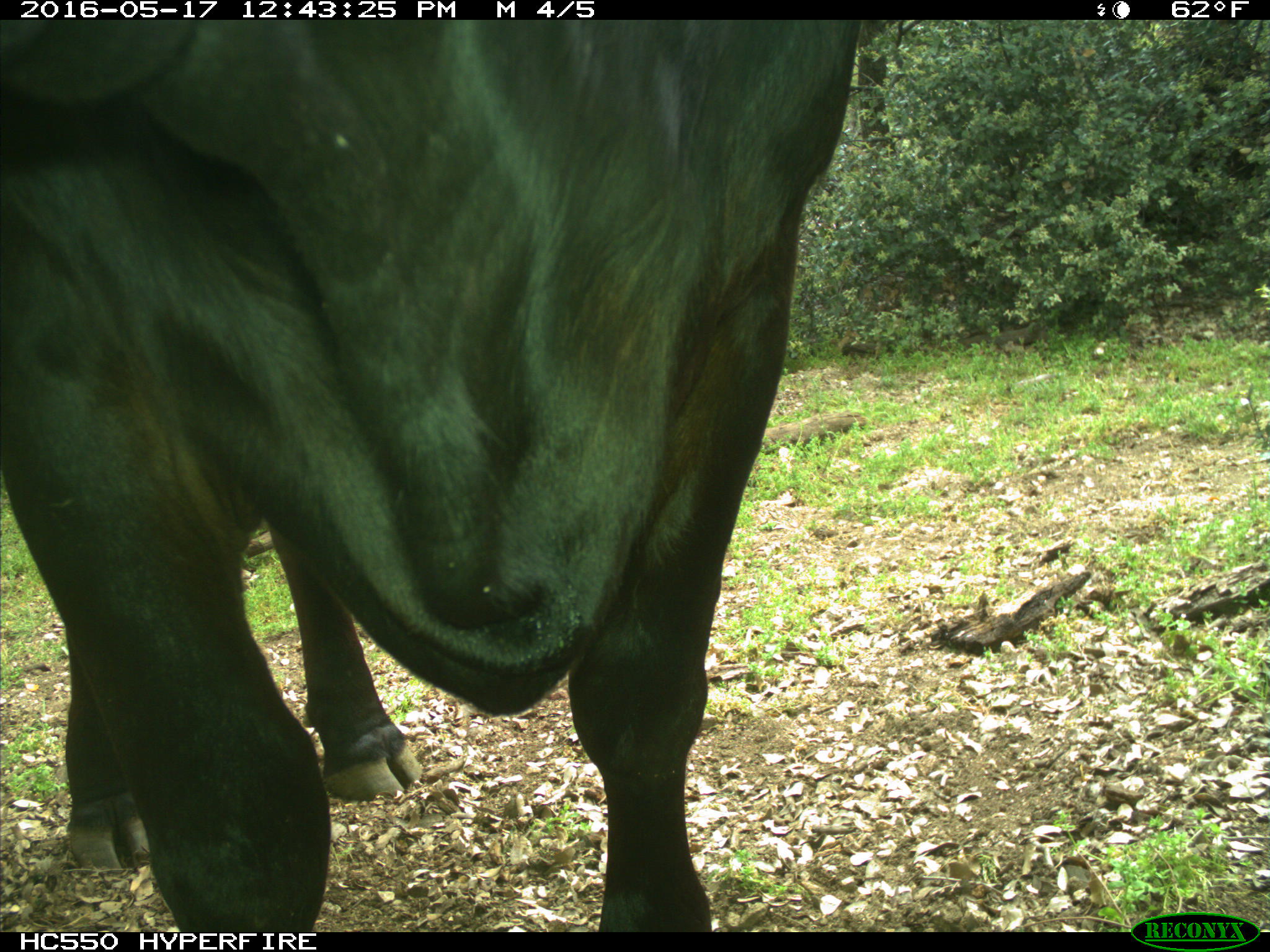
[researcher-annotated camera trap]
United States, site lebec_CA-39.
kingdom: Animalia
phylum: Chordata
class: Mammalia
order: Artiodactyla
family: Bovidae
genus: Bos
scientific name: Bos taurus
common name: domestic cow